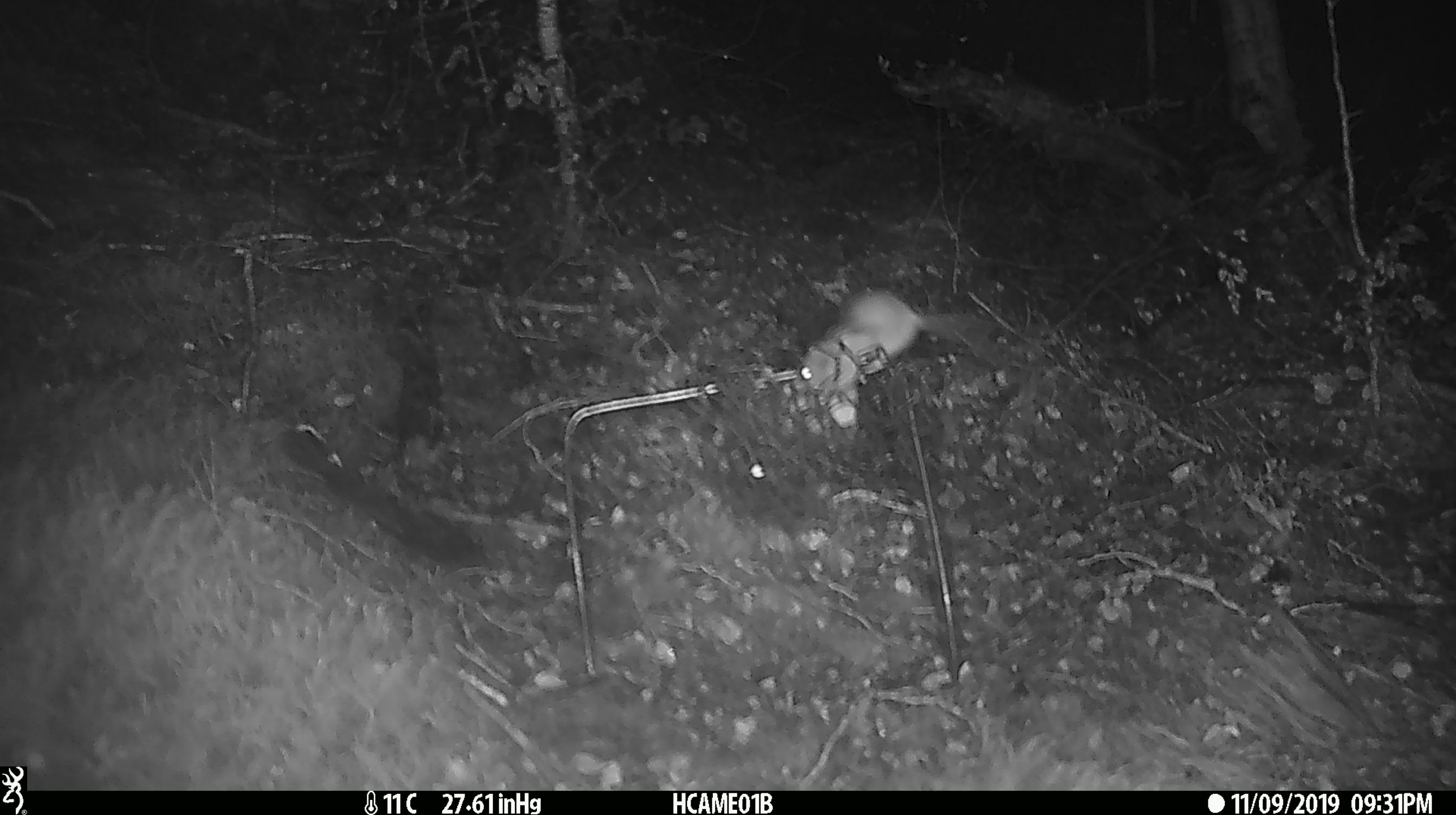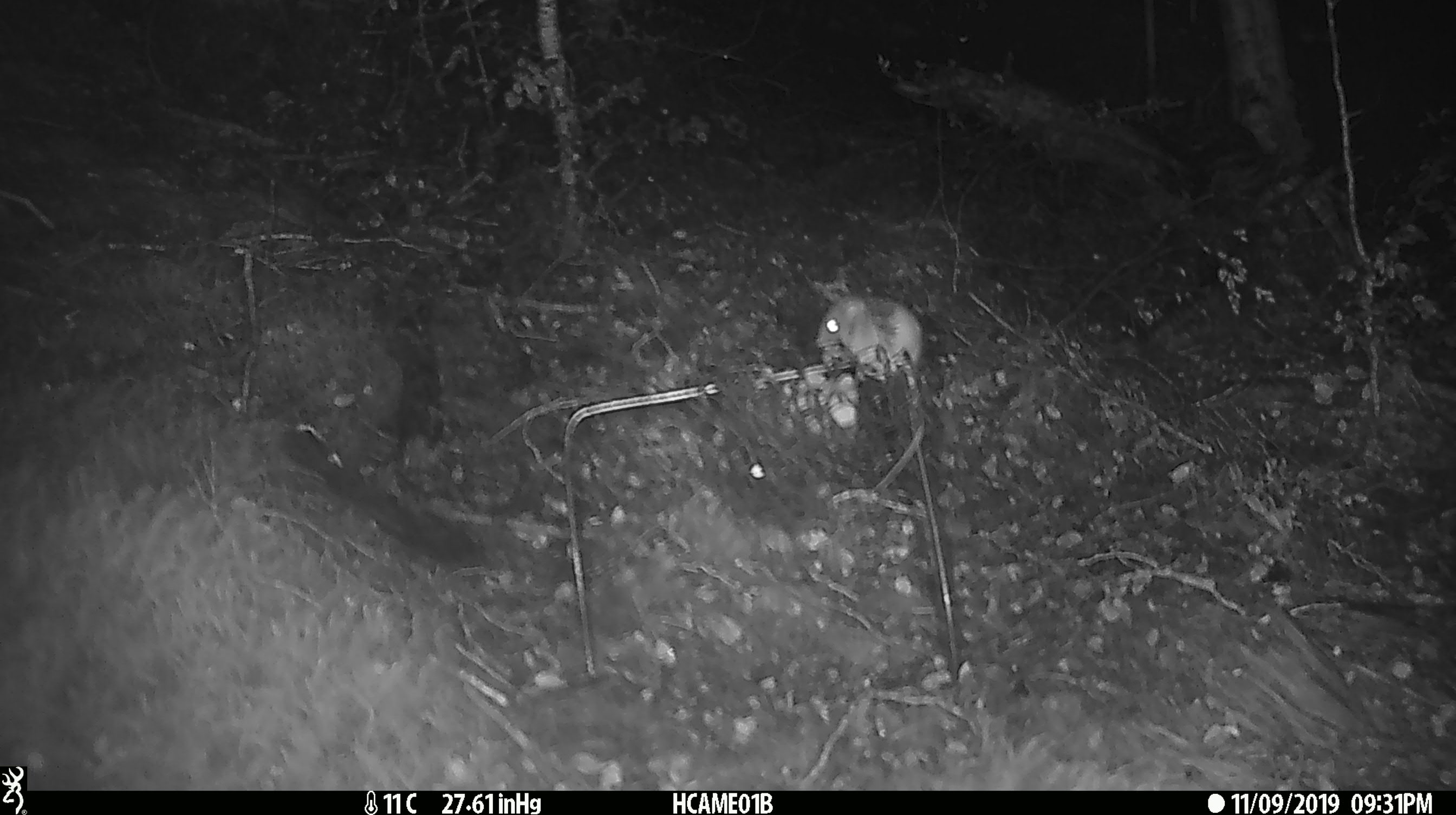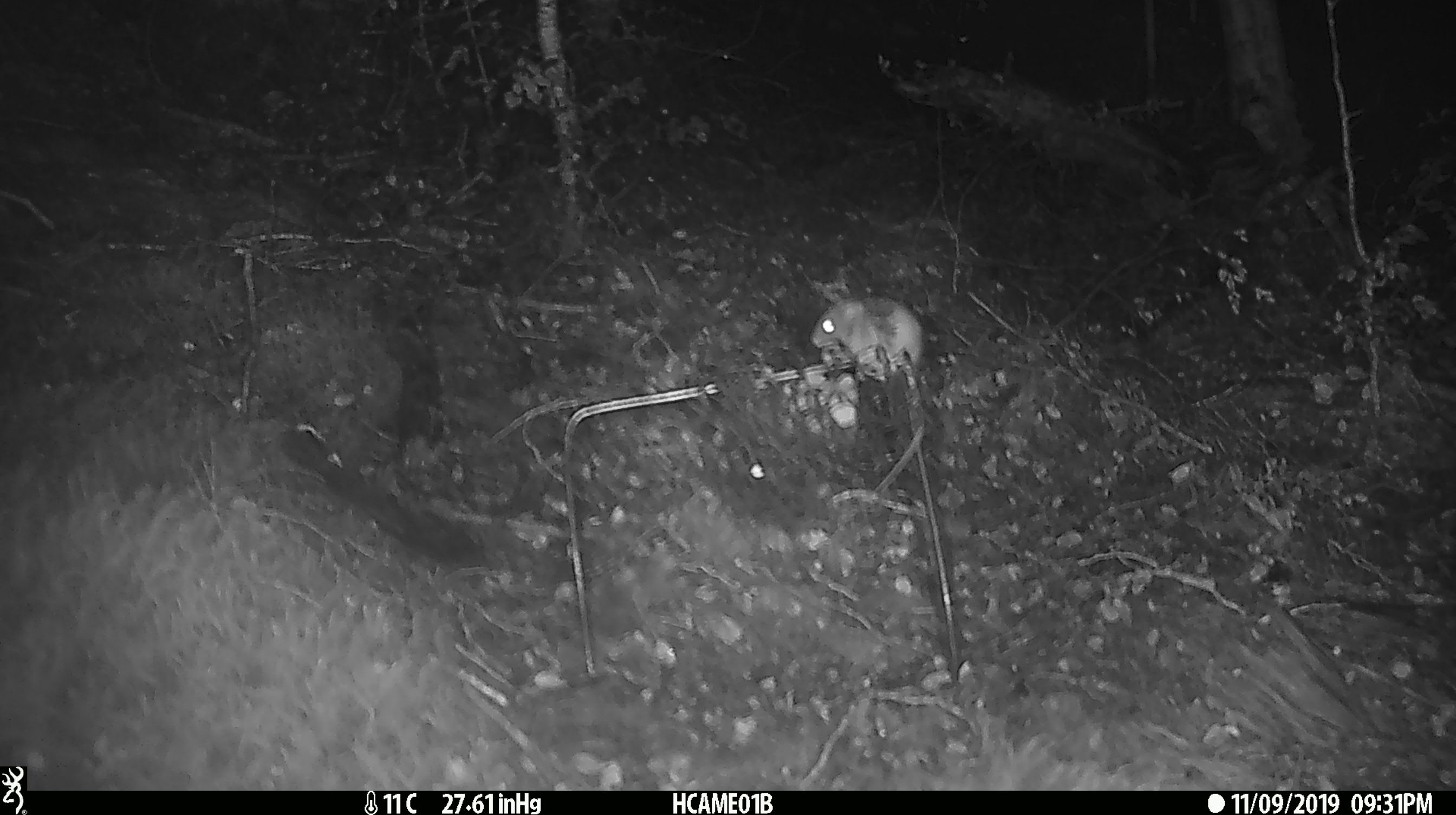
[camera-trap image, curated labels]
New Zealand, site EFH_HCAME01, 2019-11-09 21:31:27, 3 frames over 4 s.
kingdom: Animalia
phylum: Chordata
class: Mammalia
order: Rodentia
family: Muridae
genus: Mus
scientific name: Mus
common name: mouse